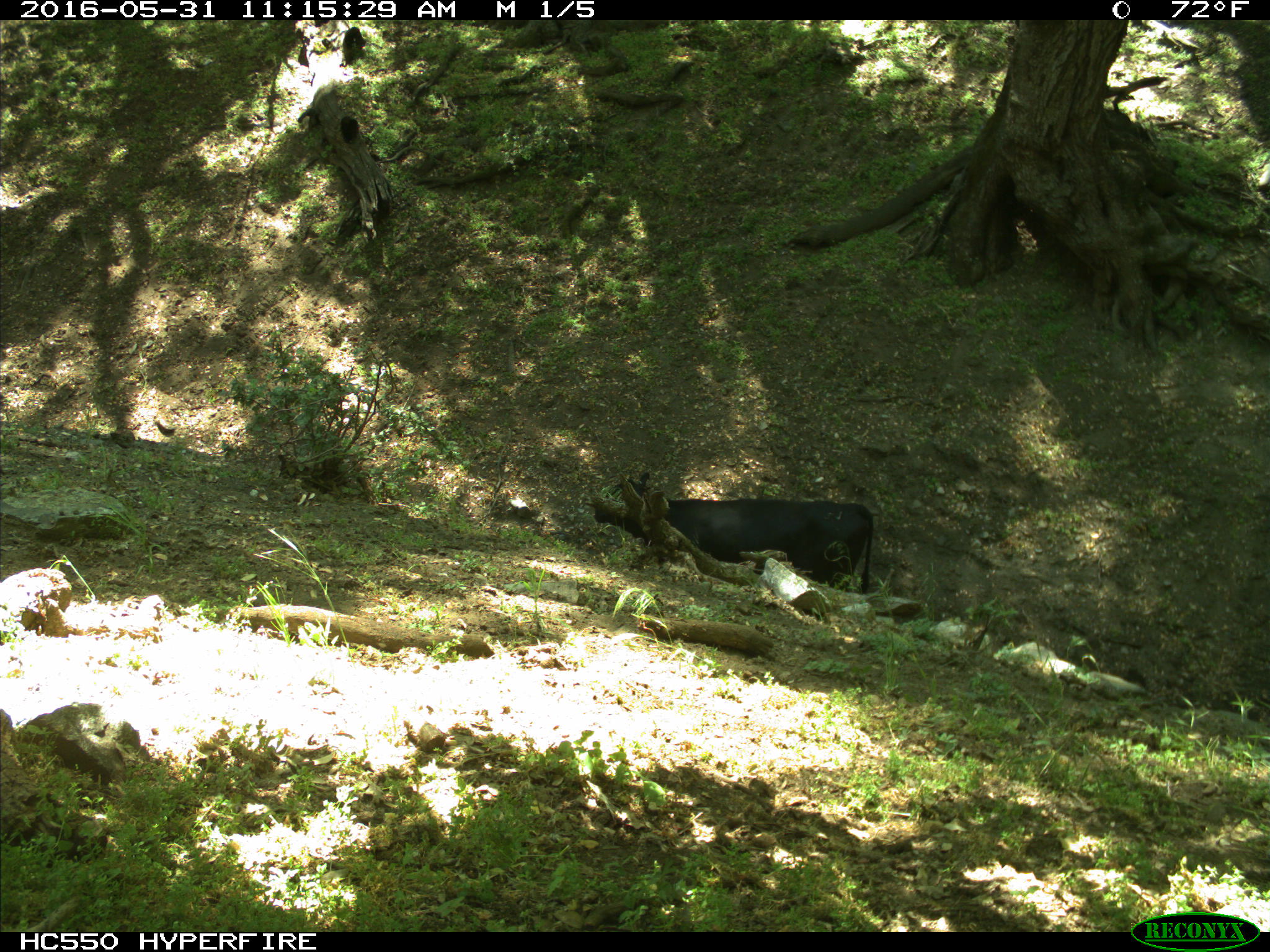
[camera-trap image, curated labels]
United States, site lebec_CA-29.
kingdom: Animalia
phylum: Chordata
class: Mammalia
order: Artiodactyla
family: Bovidae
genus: Bos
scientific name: Bos taurus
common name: domestic cow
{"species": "Bos taurus (domestic cow)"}